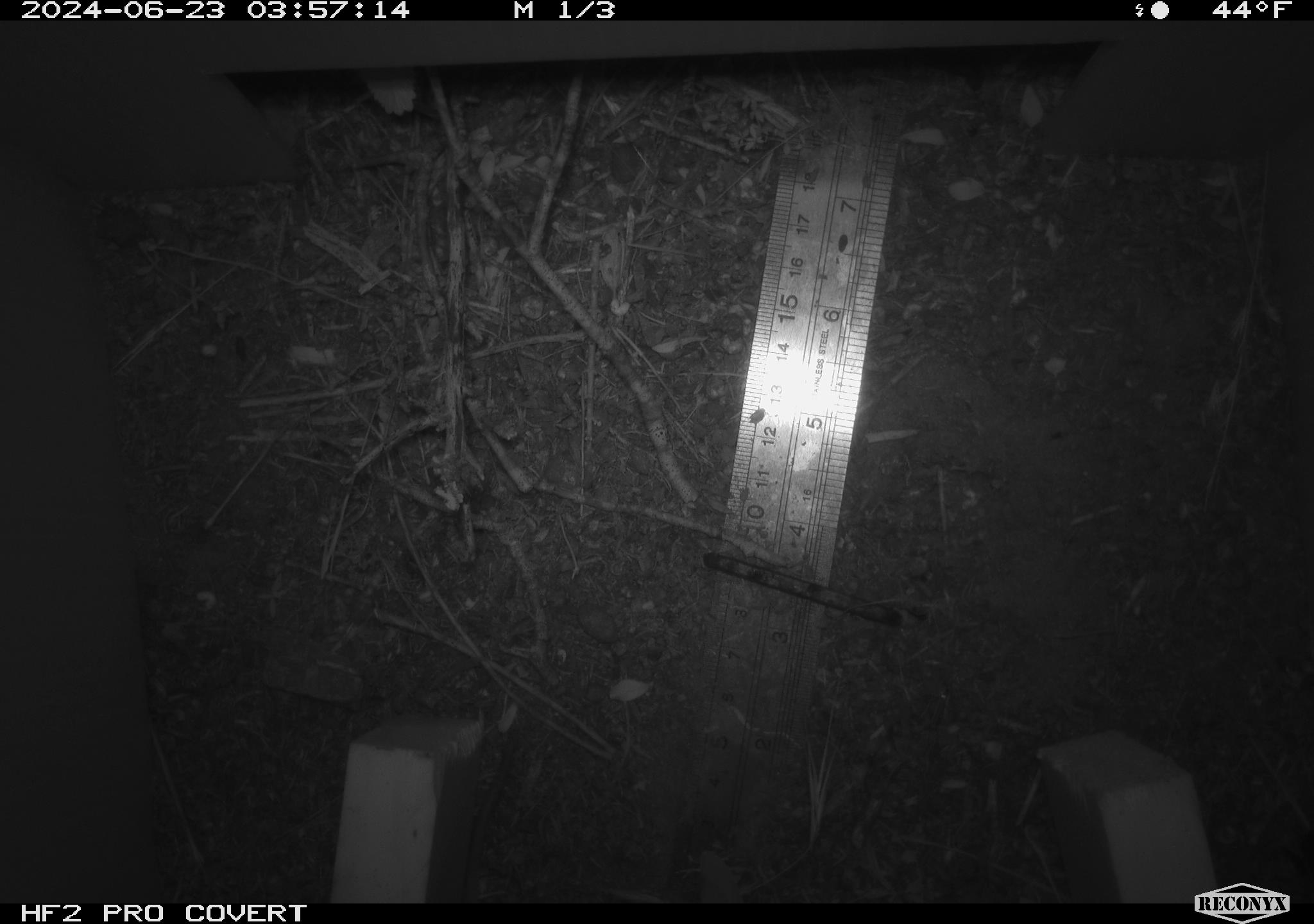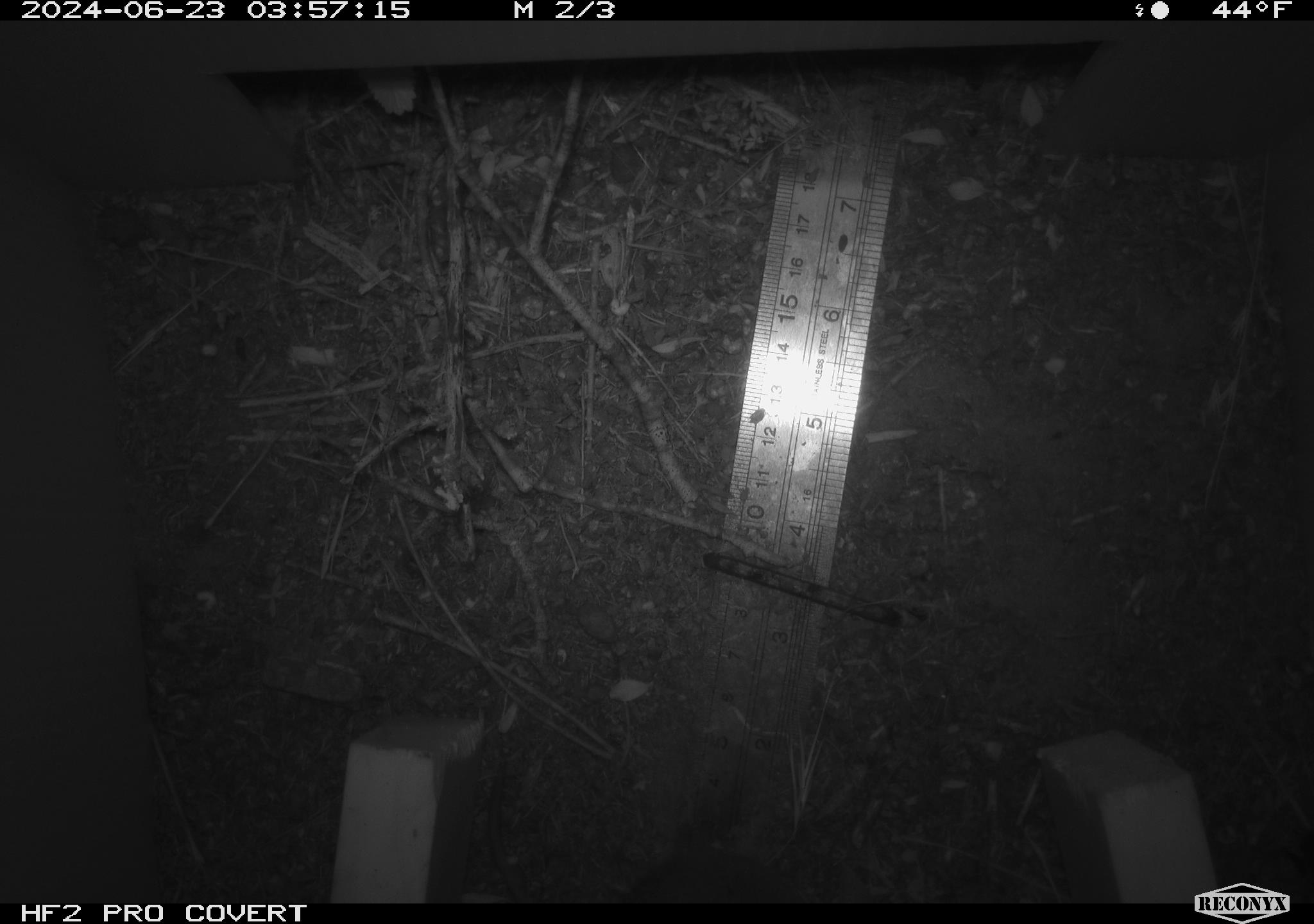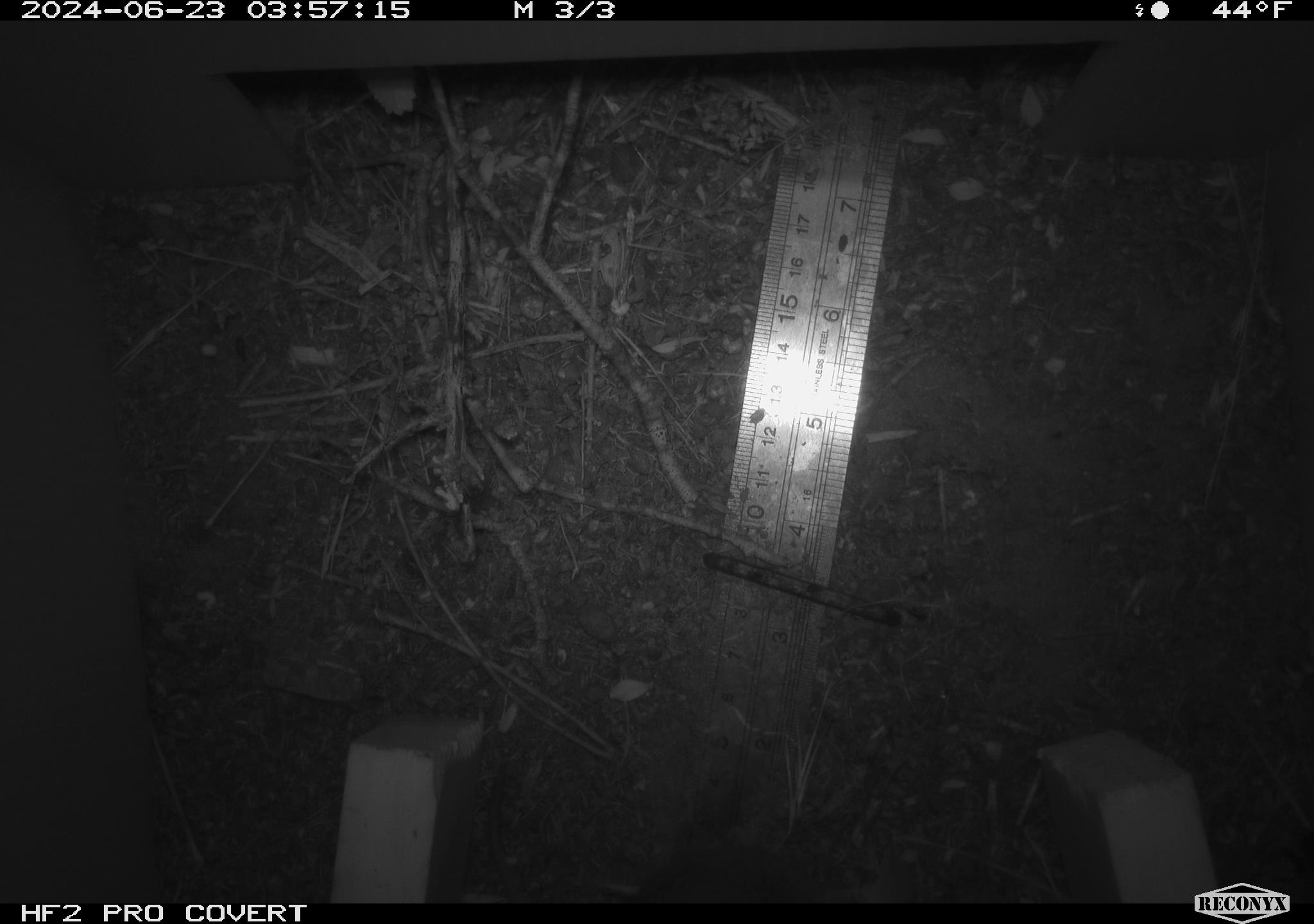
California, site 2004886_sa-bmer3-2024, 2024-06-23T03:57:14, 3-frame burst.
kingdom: Animalia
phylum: Chordata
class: Mammalia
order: Rodentia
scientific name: Rodentia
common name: mouse species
Mouse species (Rodentia).